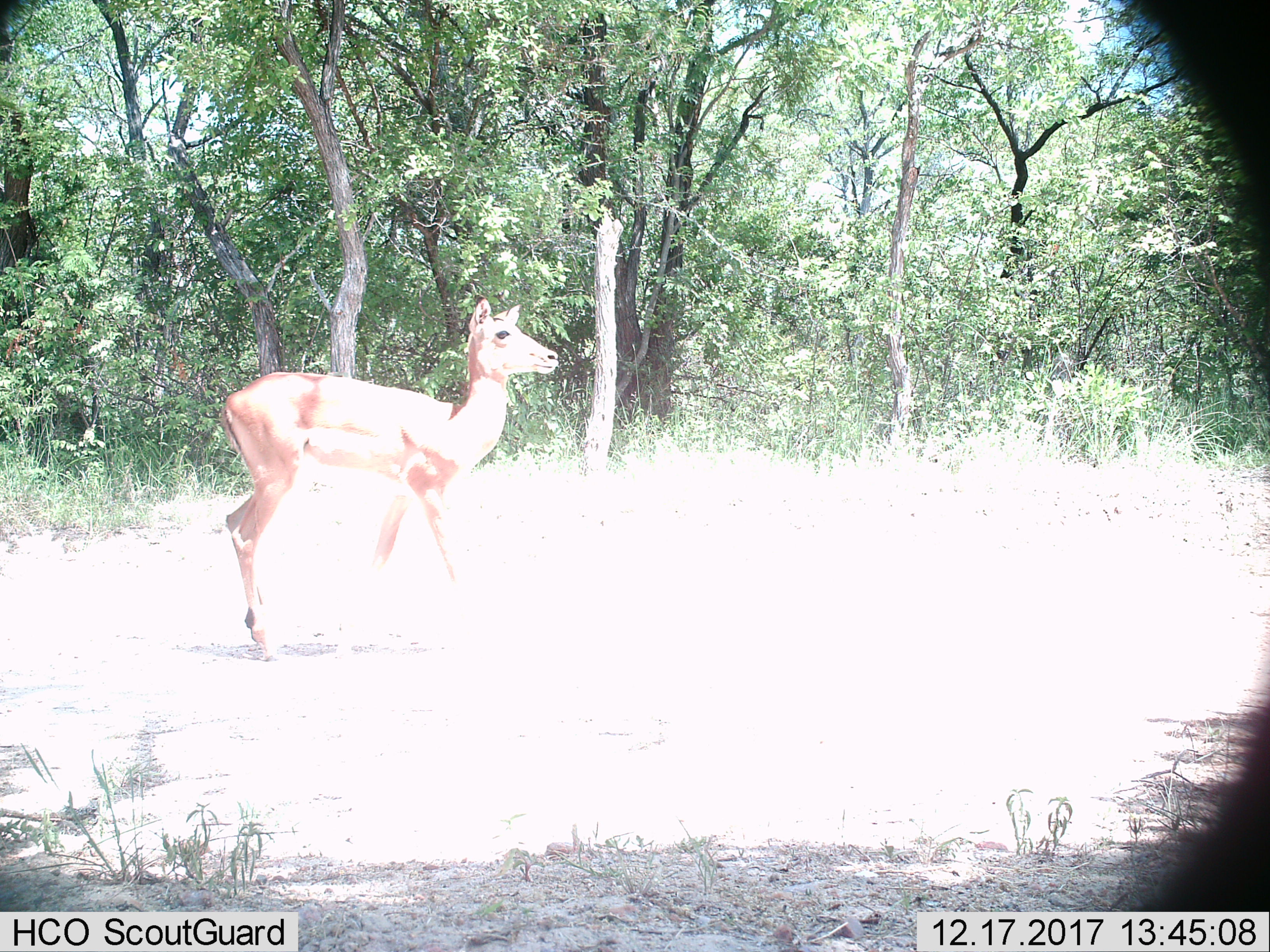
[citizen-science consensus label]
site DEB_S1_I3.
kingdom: Animalia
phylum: Chordata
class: Mammalia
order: Artiodactyla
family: Bovidae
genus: Aepyceros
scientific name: Aepyceros melampus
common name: impala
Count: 1.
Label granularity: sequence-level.